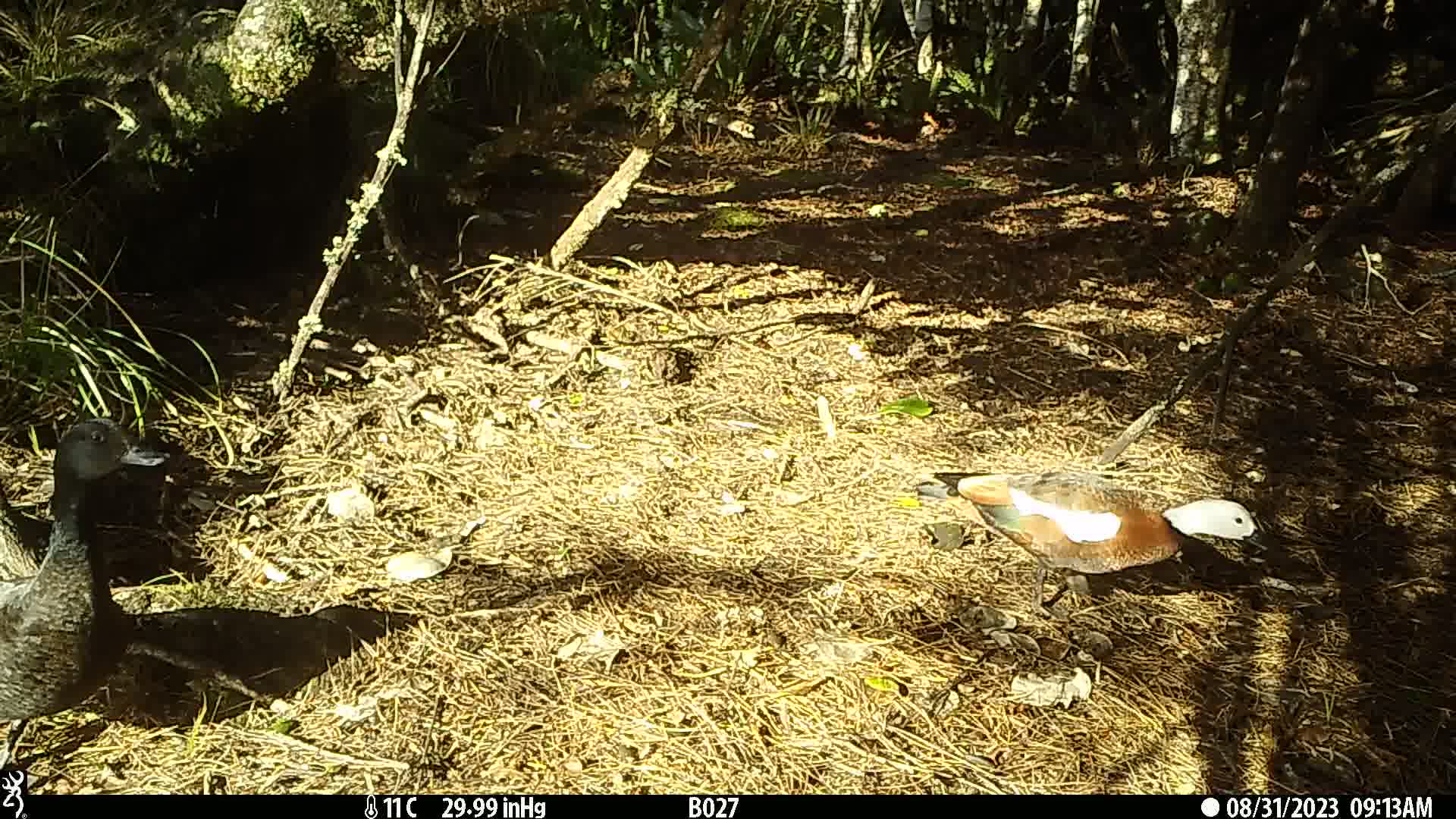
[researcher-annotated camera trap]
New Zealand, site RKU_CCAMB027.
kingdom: Animalia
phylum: Chordata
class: Aves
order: Anseriformes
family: Anatidae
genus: Tadorna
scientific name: Tadorna variegata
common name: paradise shelduck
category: paradise duck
Paradise duck (paradise shelduck) (Tadorna variegata).